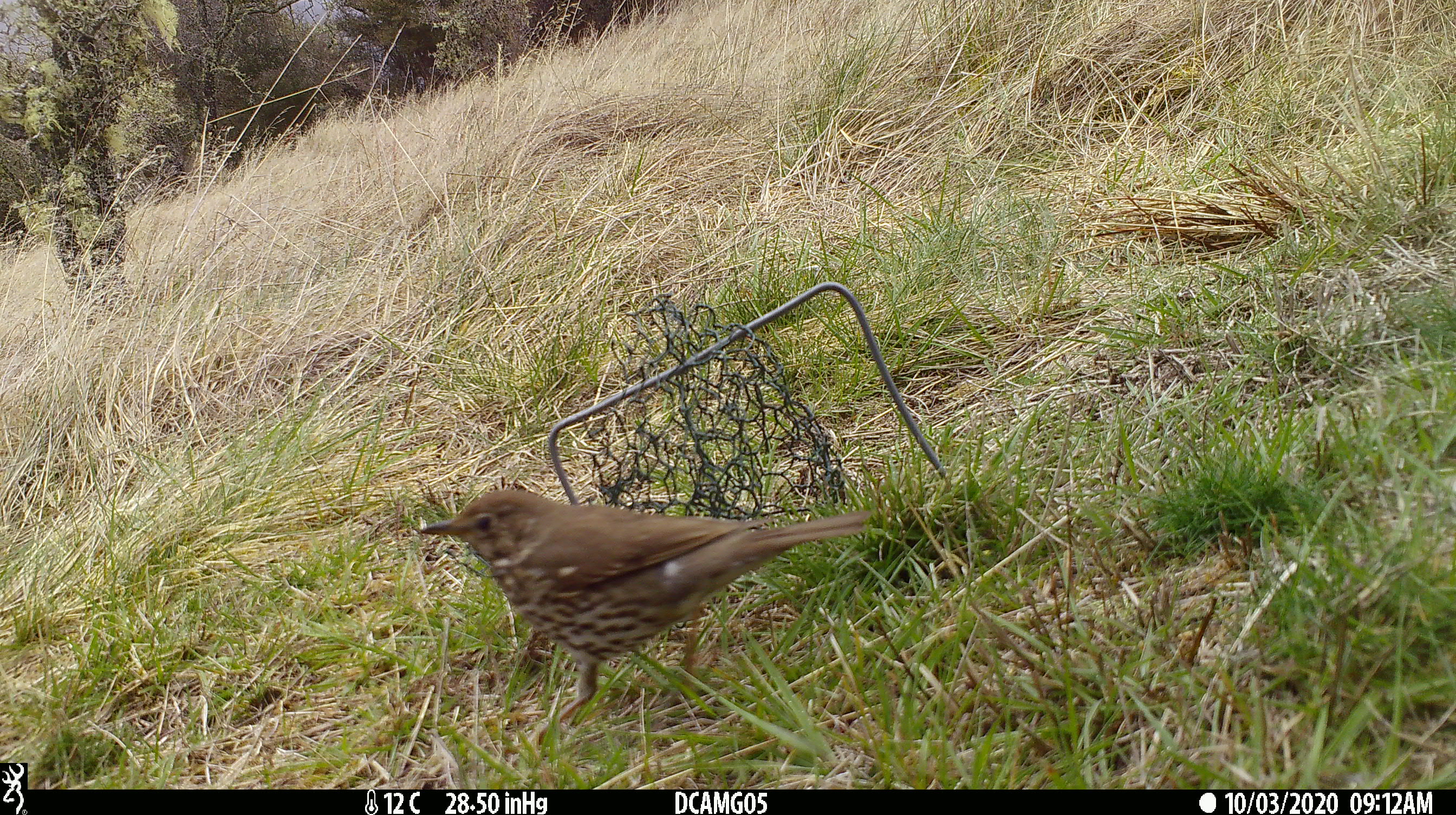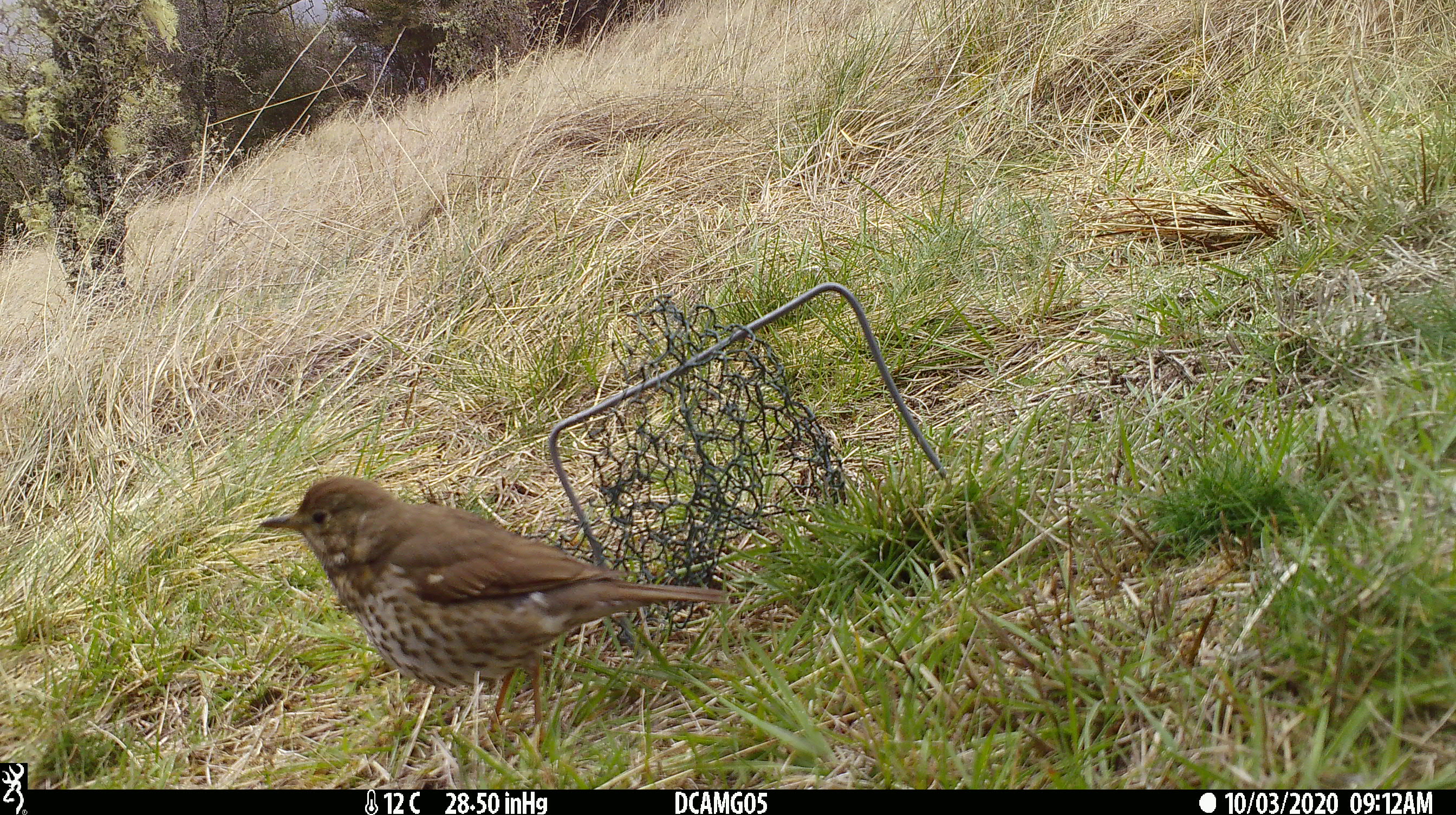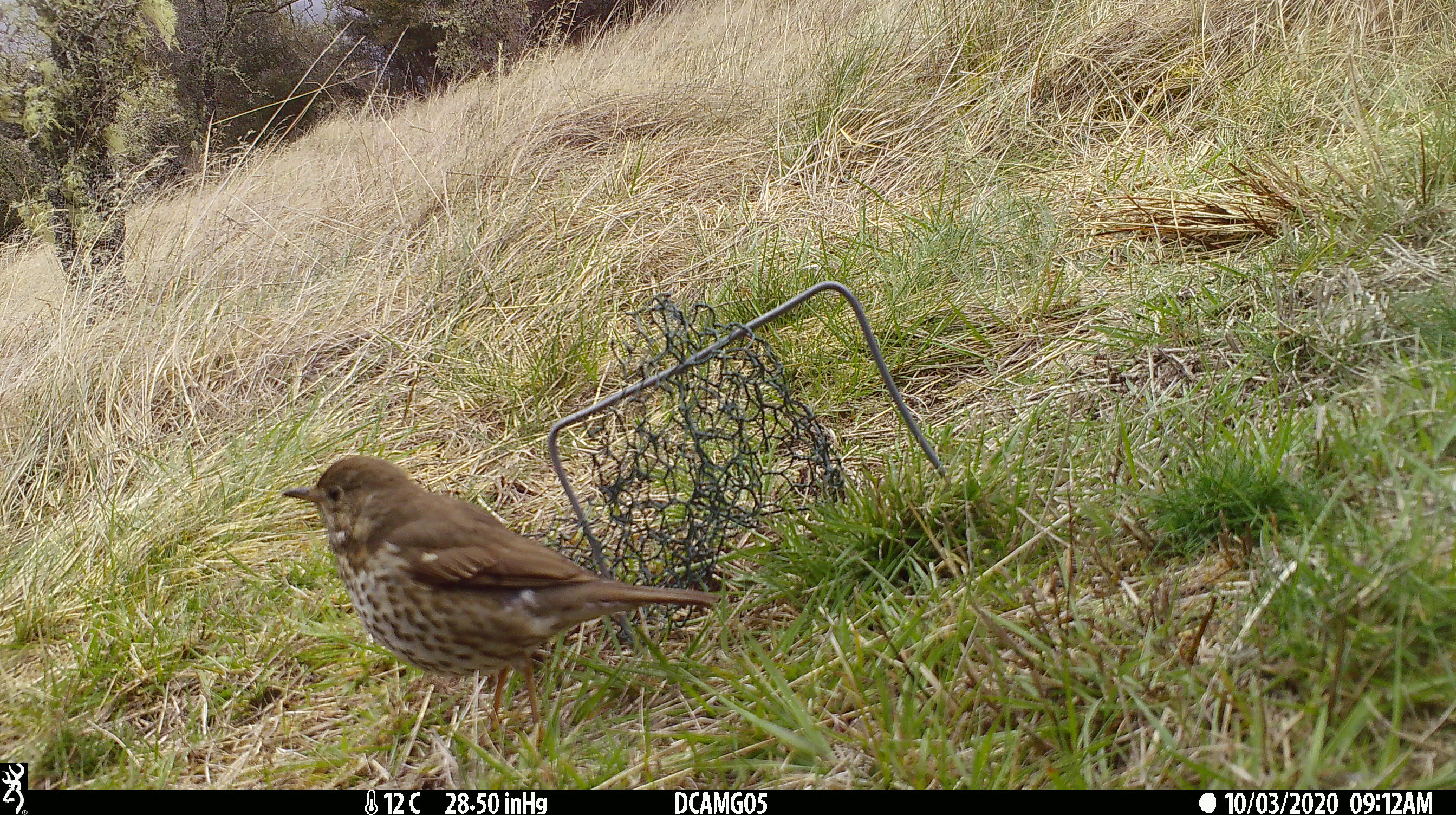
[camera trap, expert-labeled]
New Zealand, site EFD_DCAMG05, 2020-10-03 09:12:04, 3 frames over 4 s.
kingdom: Animalia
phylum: Chordata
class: Aves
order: Passeriformes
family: Turdidae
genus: Turdus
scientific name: Turdus philomelos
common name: song thrush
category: thrush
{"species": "thrush (song thrush) (Turdus philomelos)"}